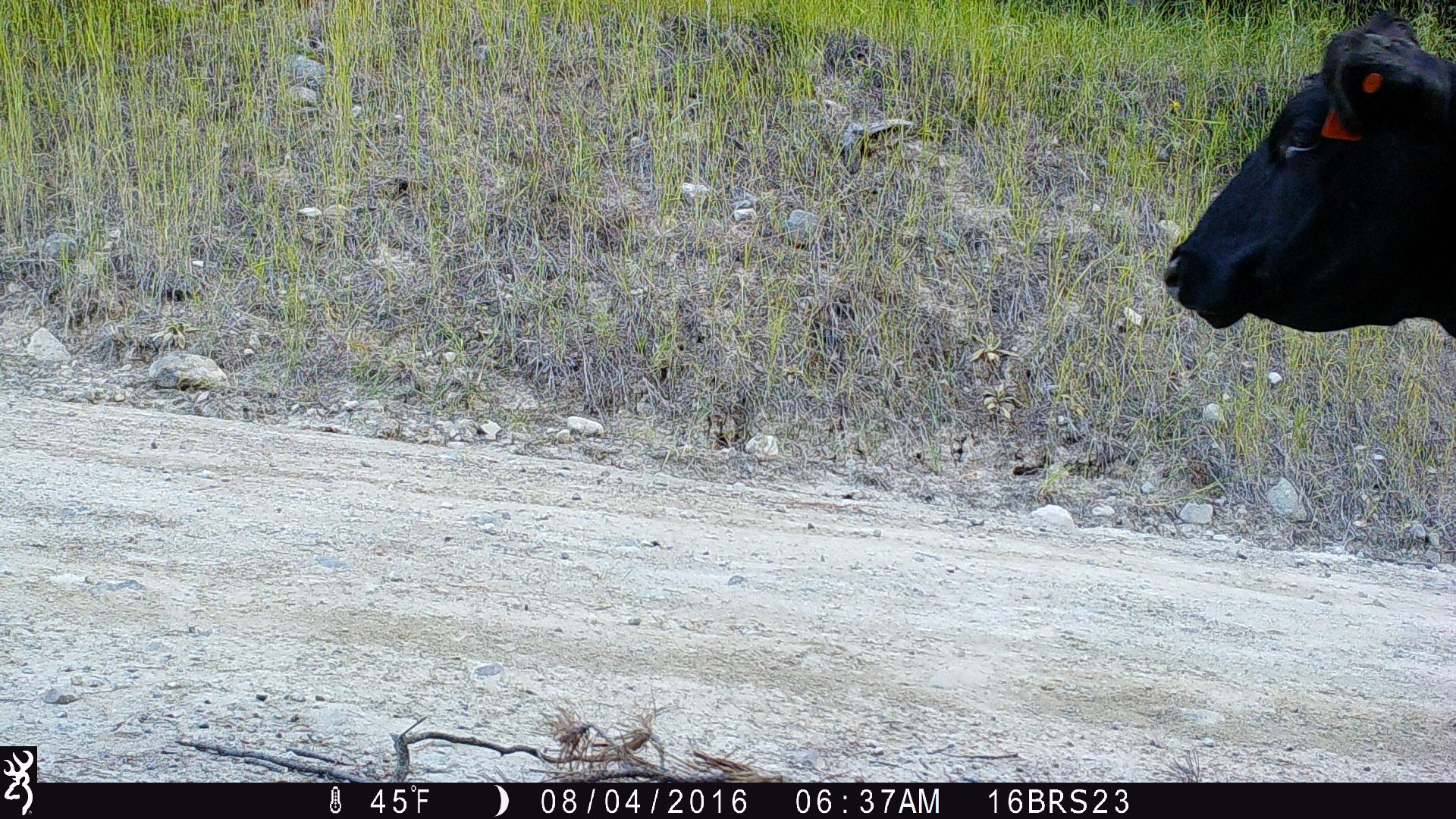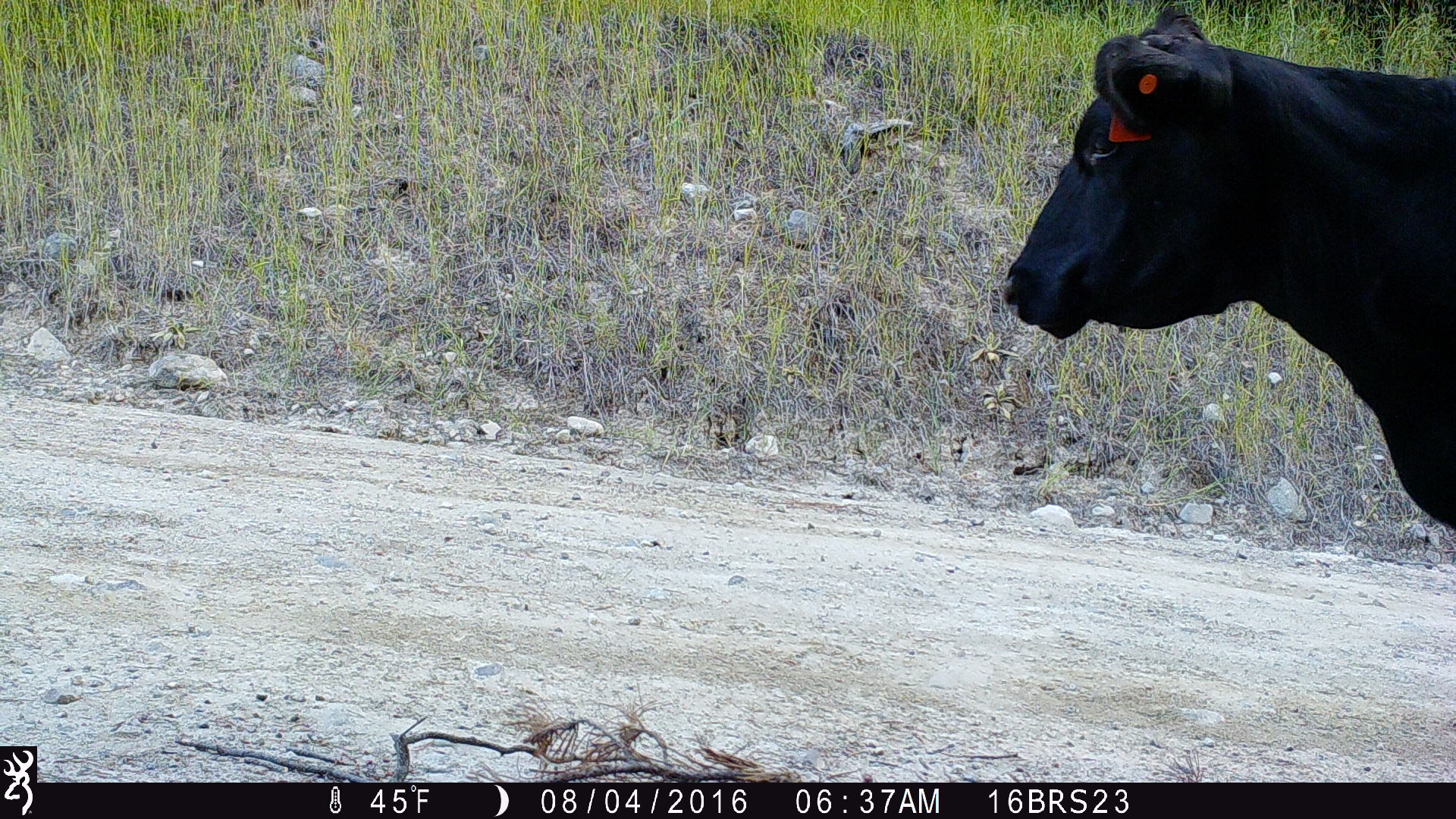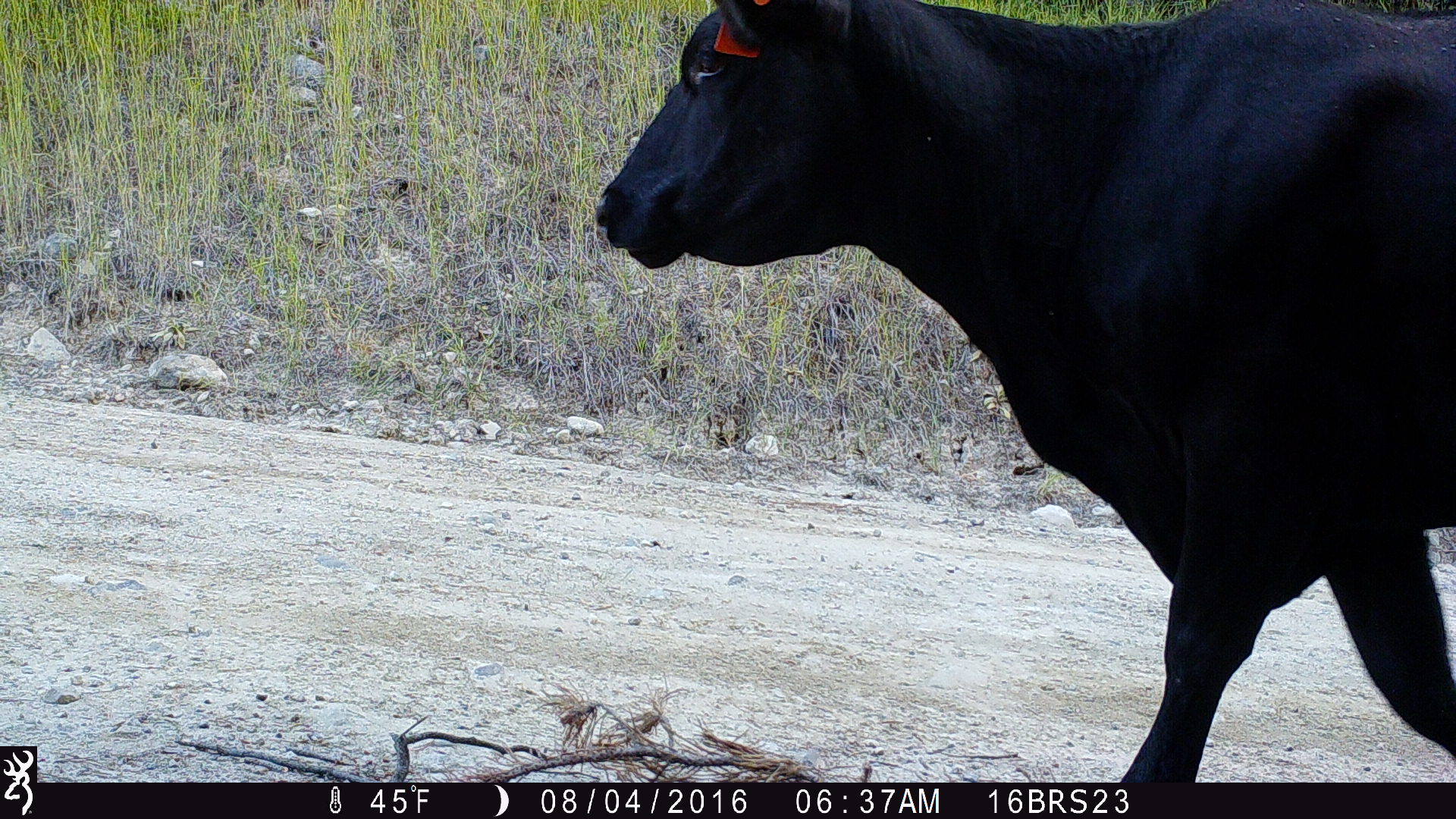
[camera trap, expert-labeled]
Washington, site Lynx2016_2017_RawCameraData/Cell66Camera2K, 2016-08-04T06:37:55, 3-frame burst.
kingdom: Animalia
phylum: Chordata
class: Mammalia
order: Artiodactyla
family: Bovidae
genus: Bos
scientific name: Bos taurus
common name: domestic cattle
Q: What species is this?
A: Domestic cattle (Bos taurus).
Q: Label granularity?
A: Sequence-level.